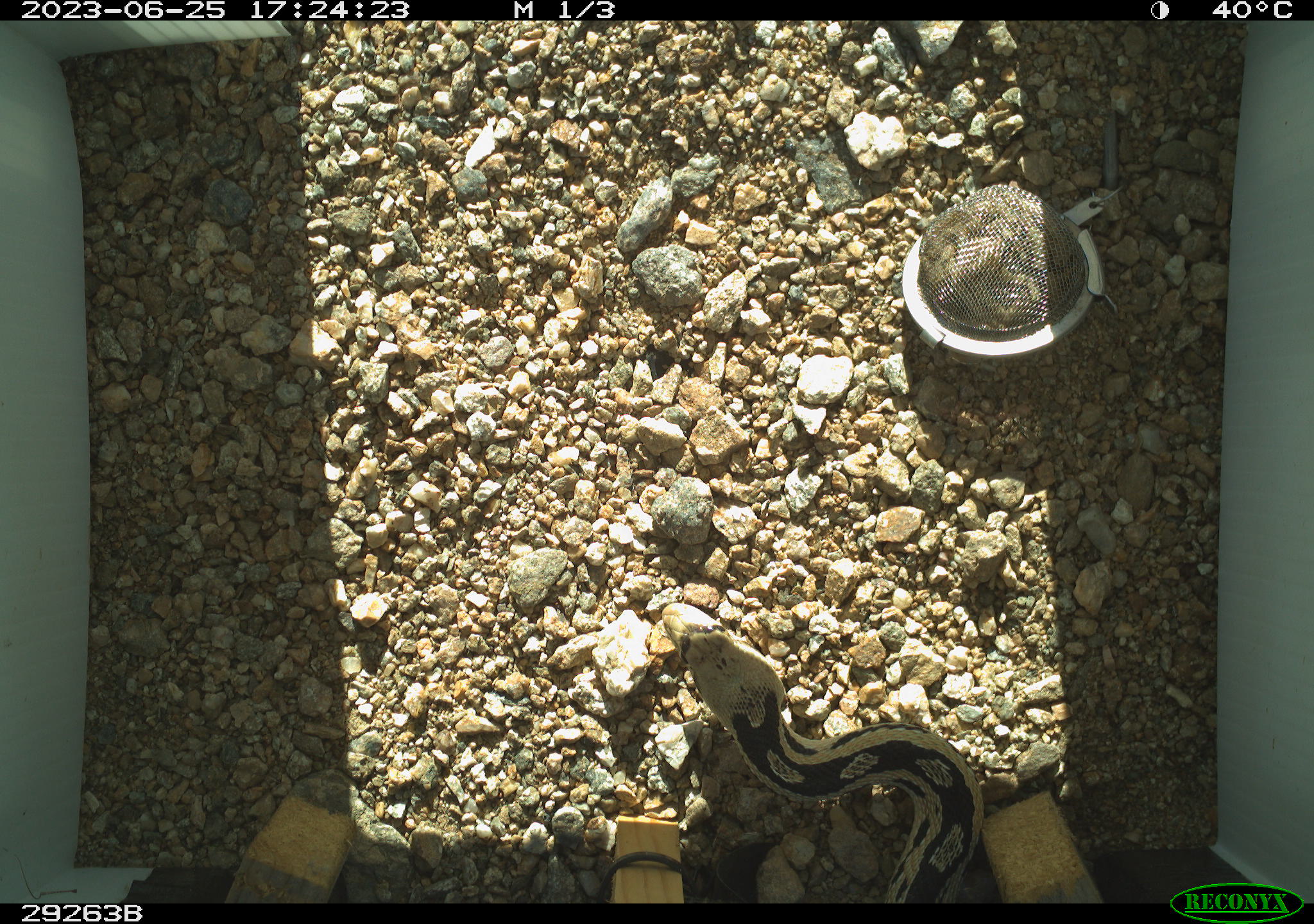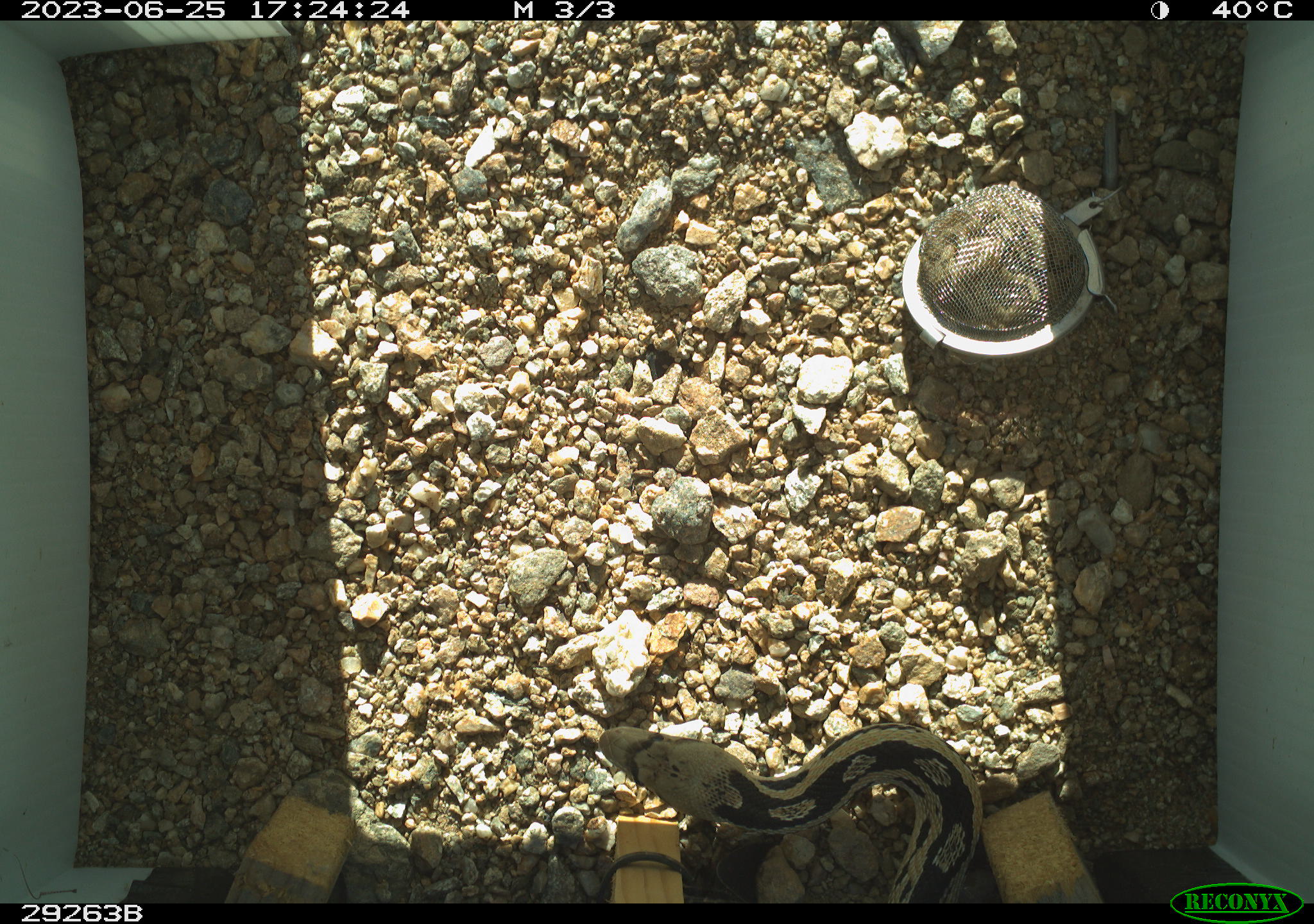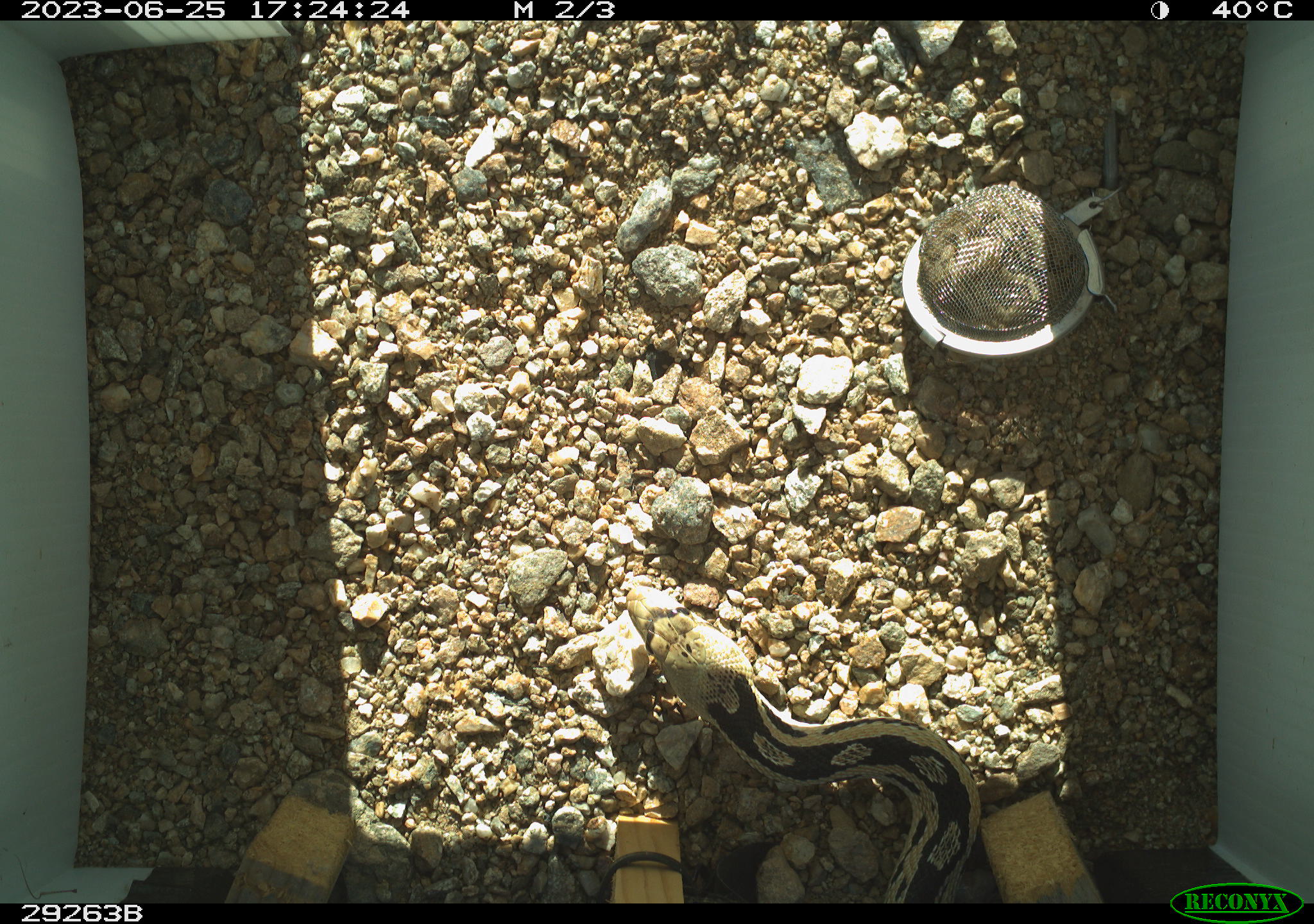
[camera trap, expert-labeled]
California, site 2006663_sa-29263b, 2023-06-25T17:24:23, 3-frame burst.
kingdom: Animalia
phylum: Chordata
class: Reptilia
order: Squamata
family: Colubridae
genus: Pituophis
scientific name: Pituophis catenifer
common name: gophersnake